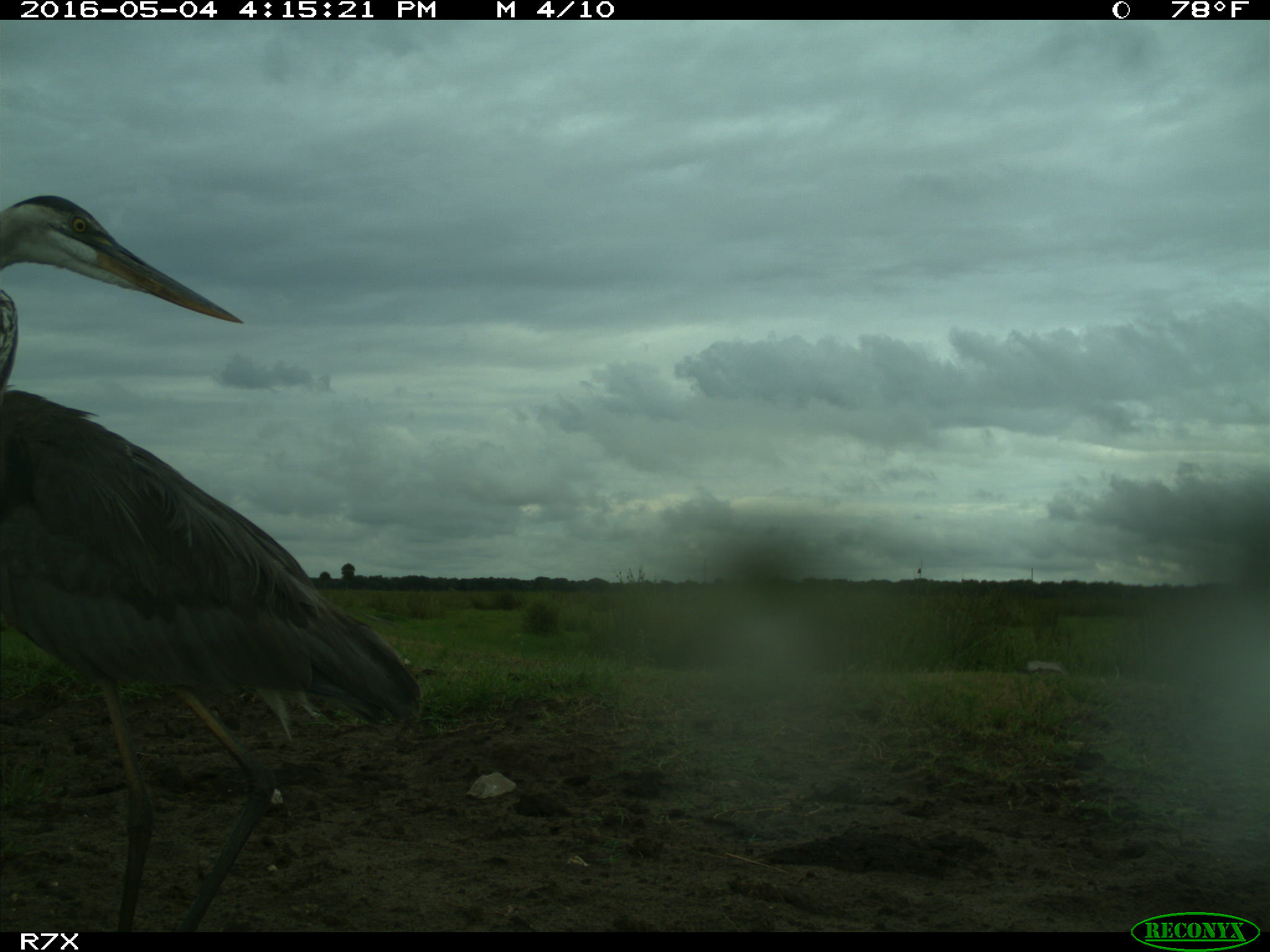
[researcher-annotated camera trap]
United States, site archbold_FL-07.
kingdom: Animalia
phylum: Chordata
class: Aves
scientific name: Aves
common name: birds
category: unidentified bird